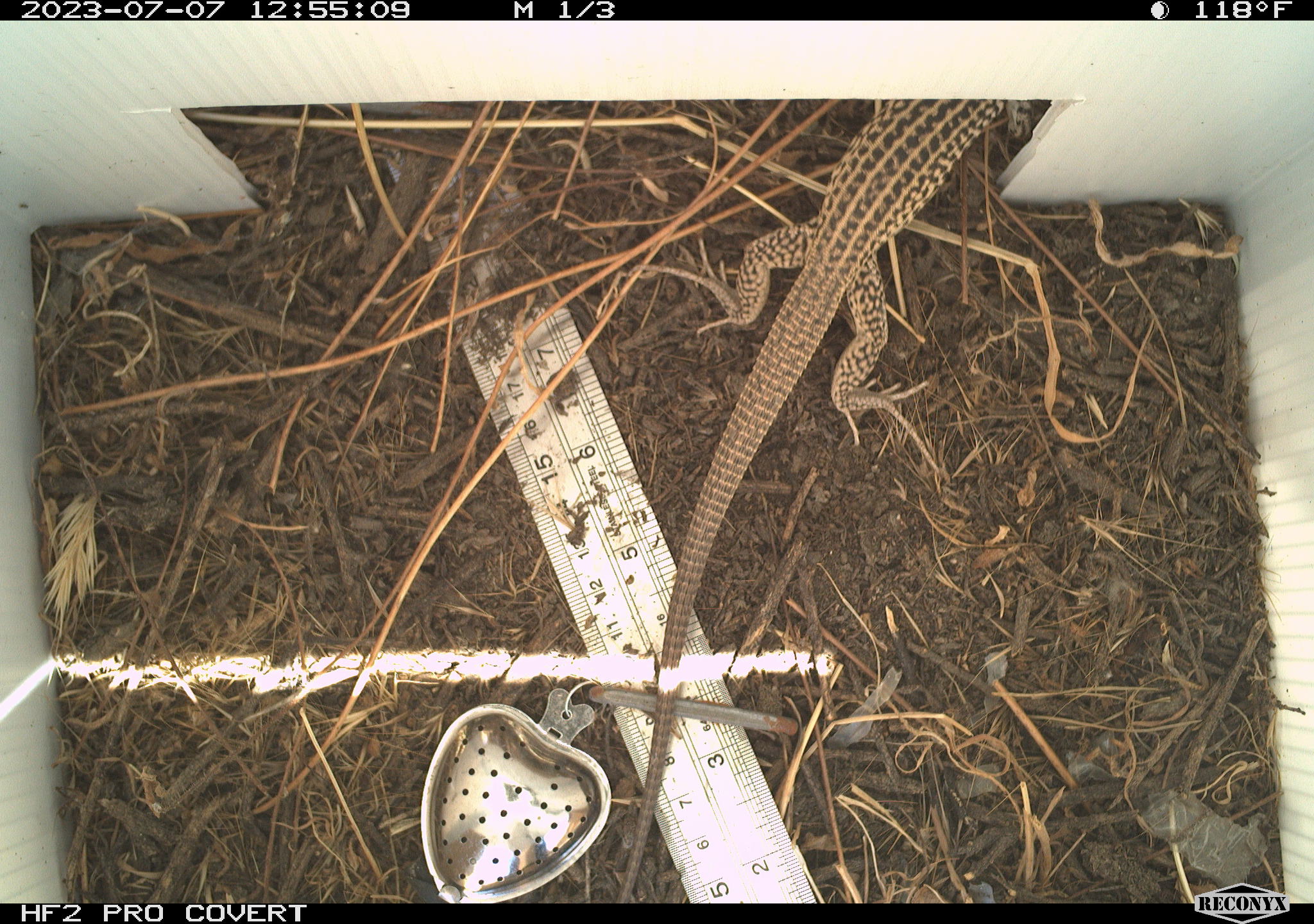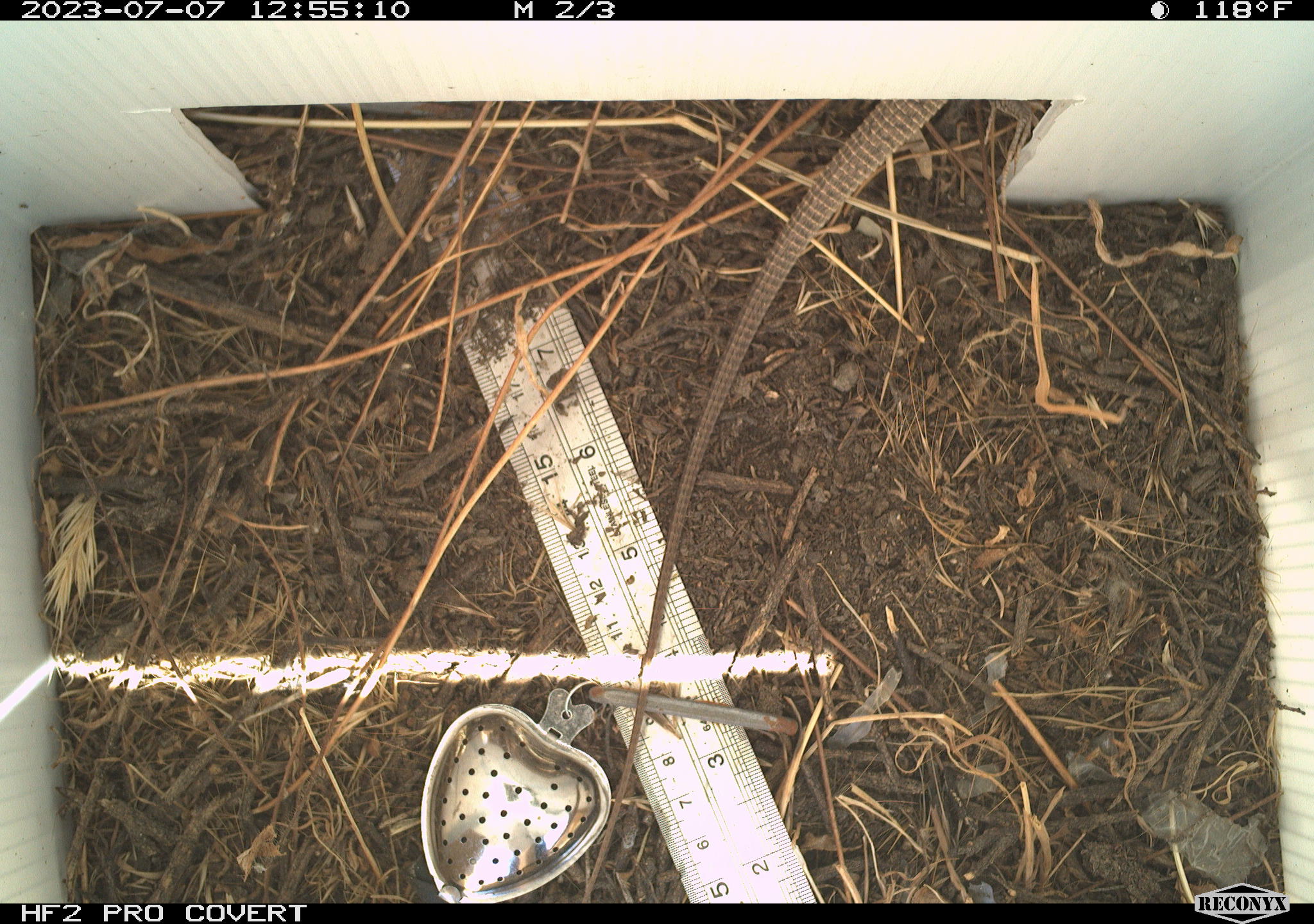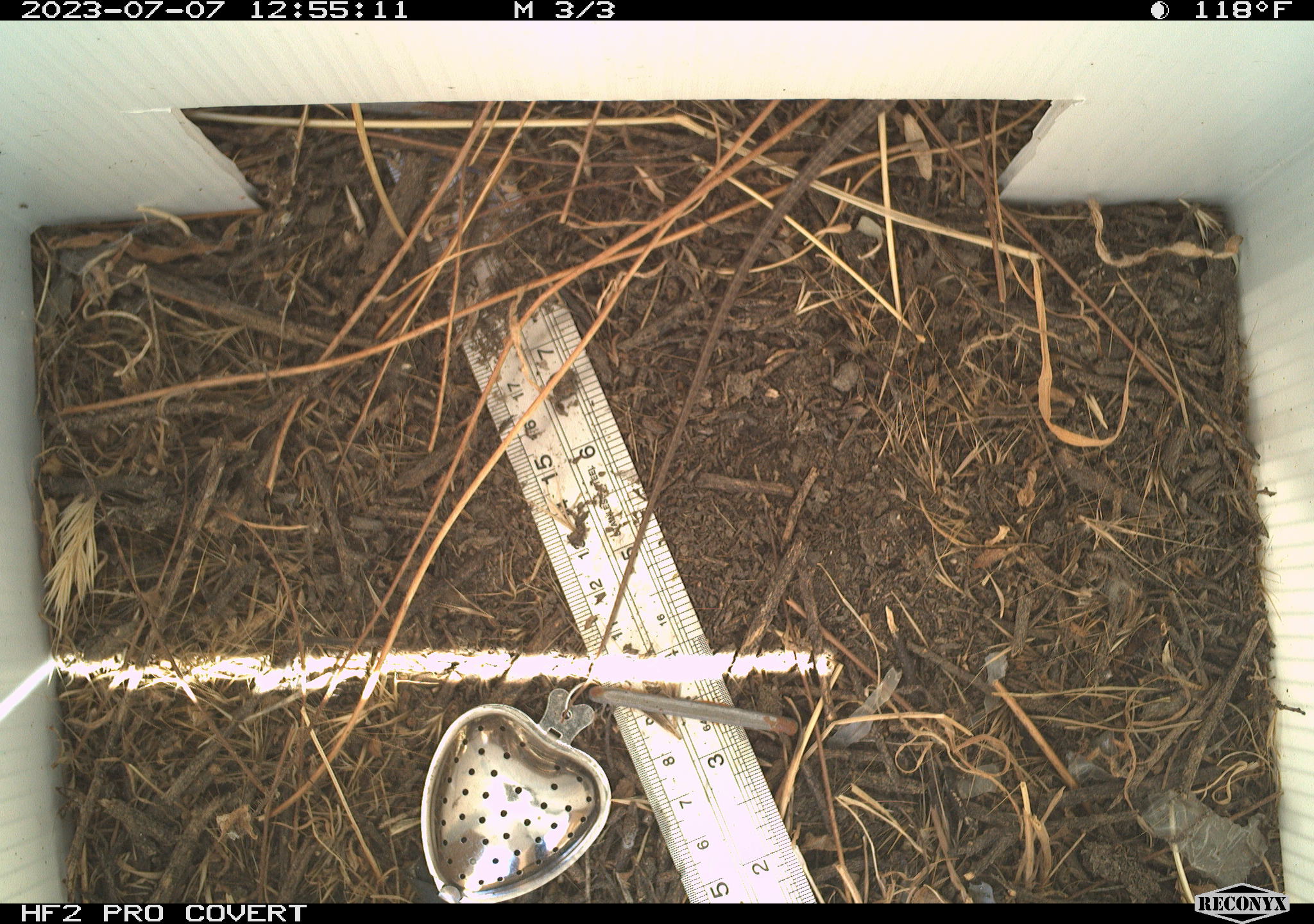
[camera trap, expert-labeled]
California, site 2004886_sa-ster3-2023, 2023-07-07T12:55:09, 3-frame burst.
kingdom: Animalia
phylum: Chordata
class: Reptilia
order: Squamata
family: Teiidae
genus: Aspidoscelis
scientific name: Aspidoscelis tigris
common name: western whiptail